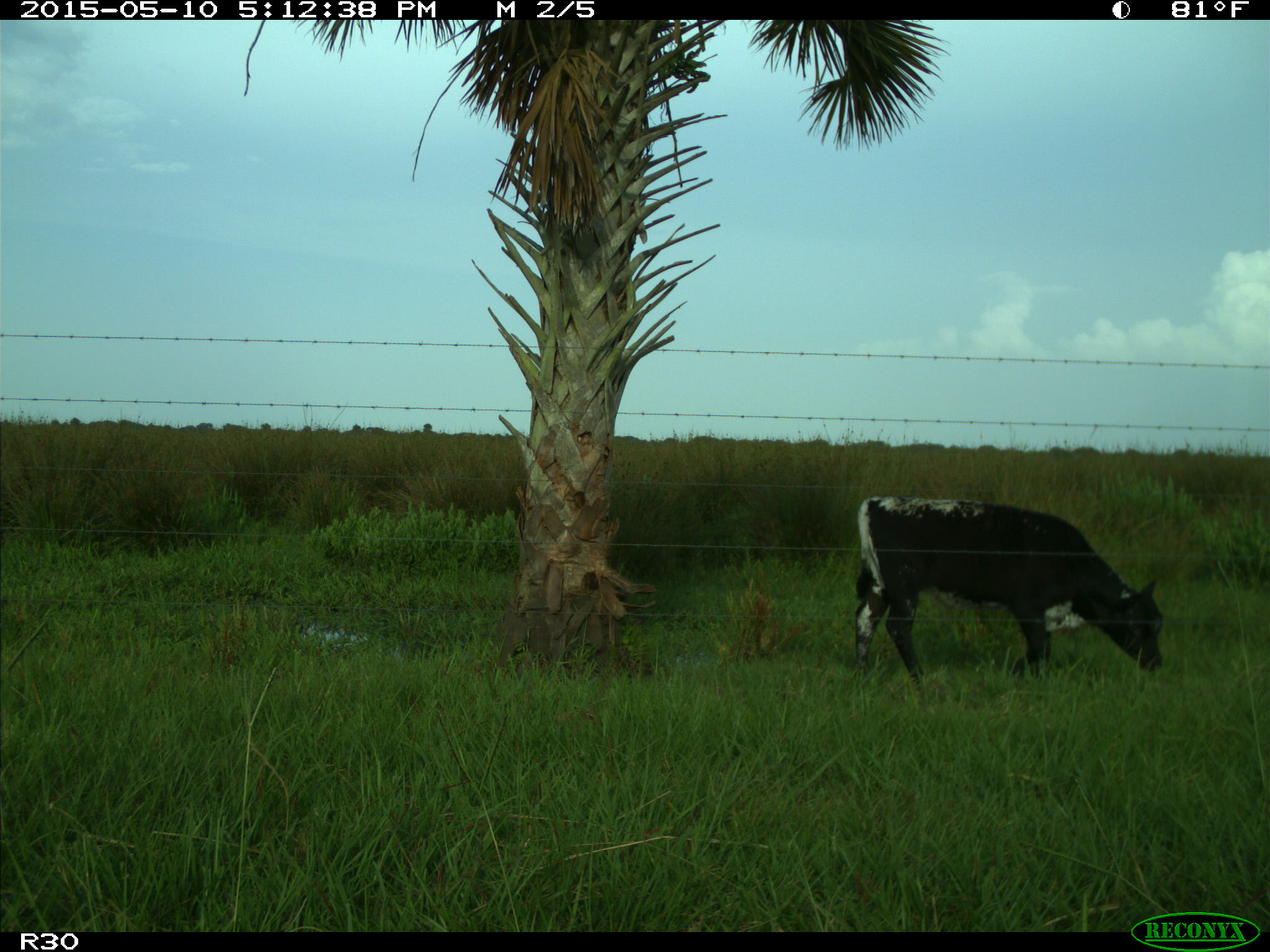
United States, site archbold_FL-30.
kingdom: Animalia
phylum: Chordata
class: Mammalia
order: Artiodactyla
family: Bovidae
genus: Bos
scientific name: Bos taurus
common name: domestic cow